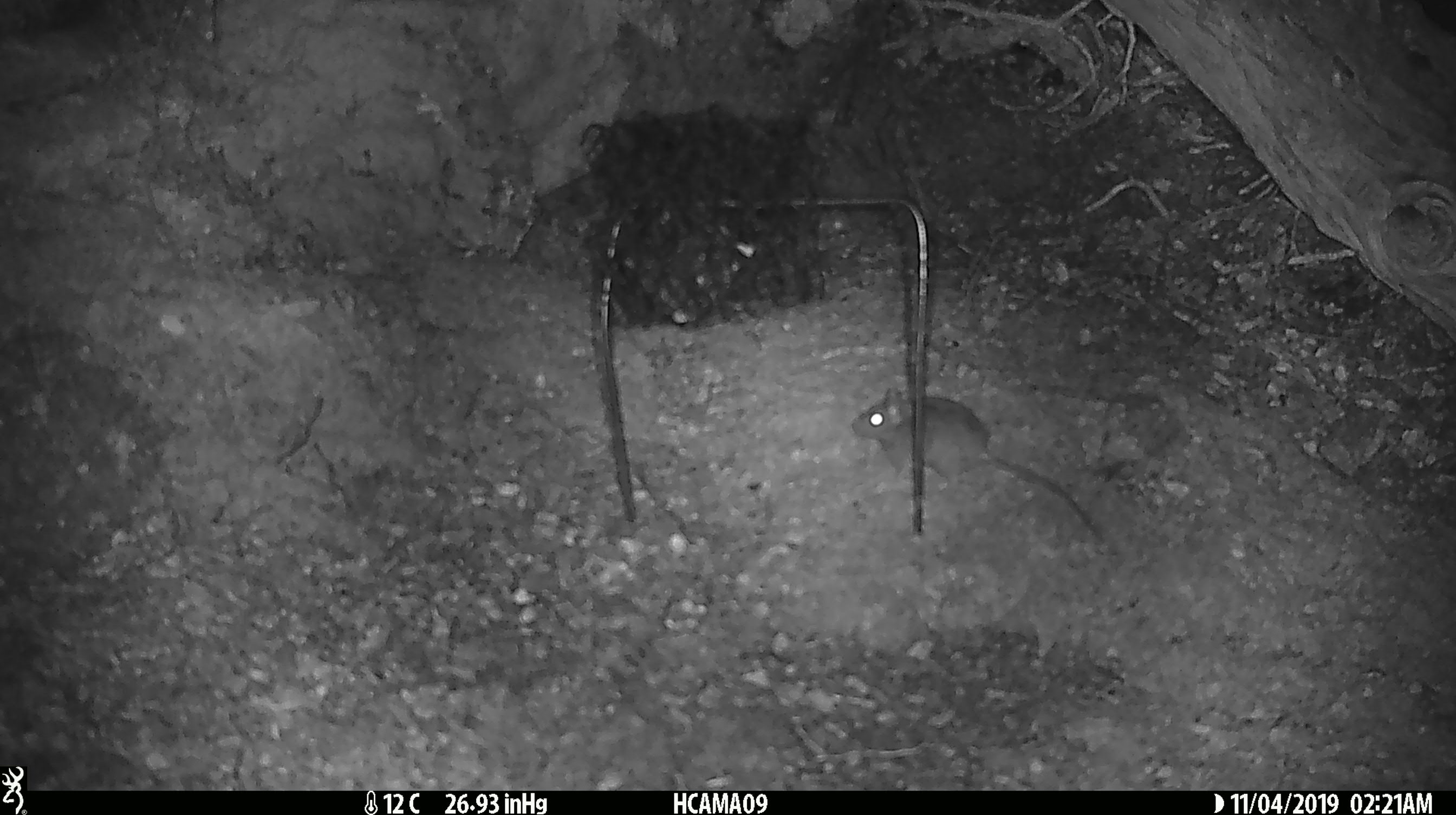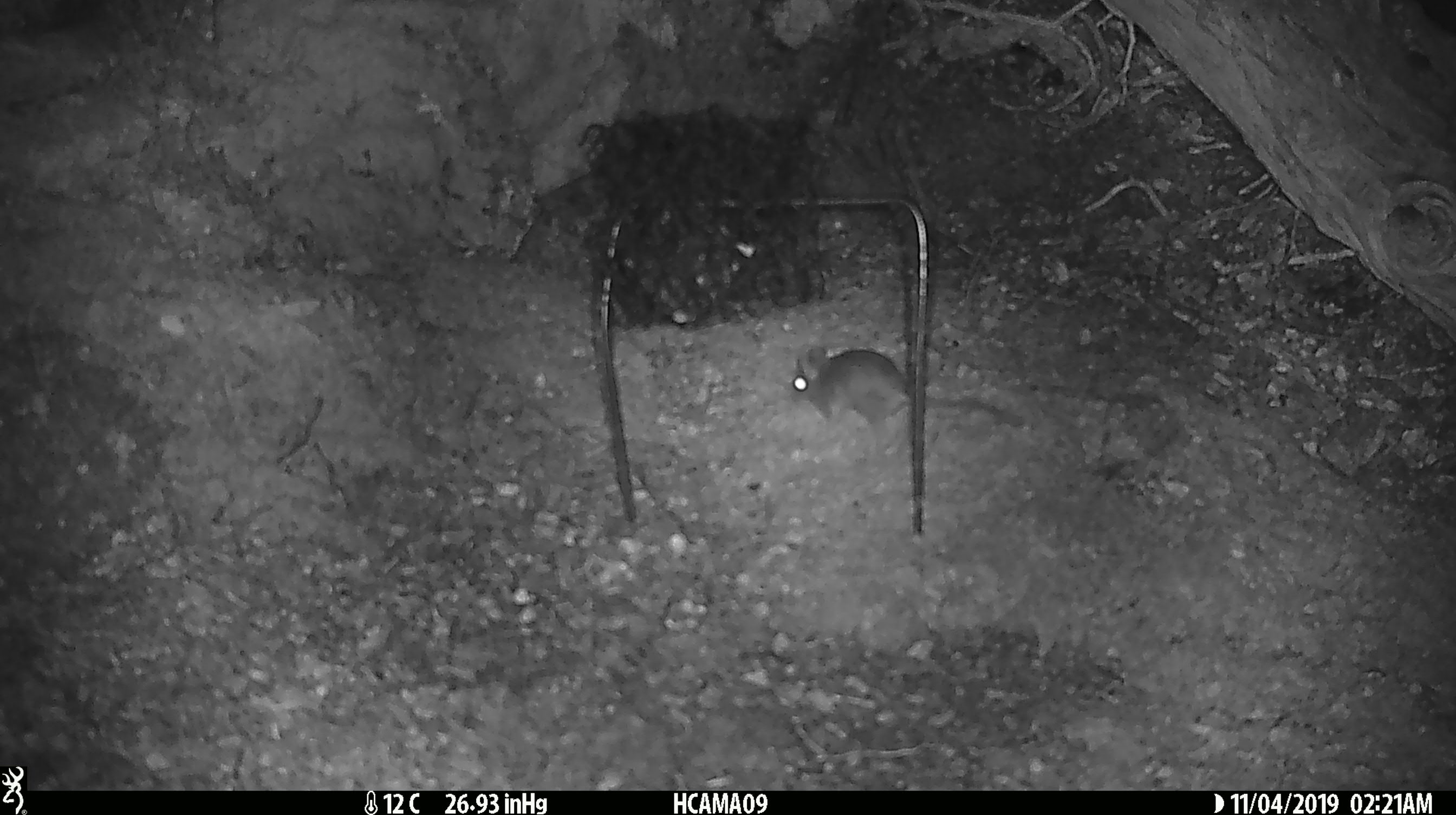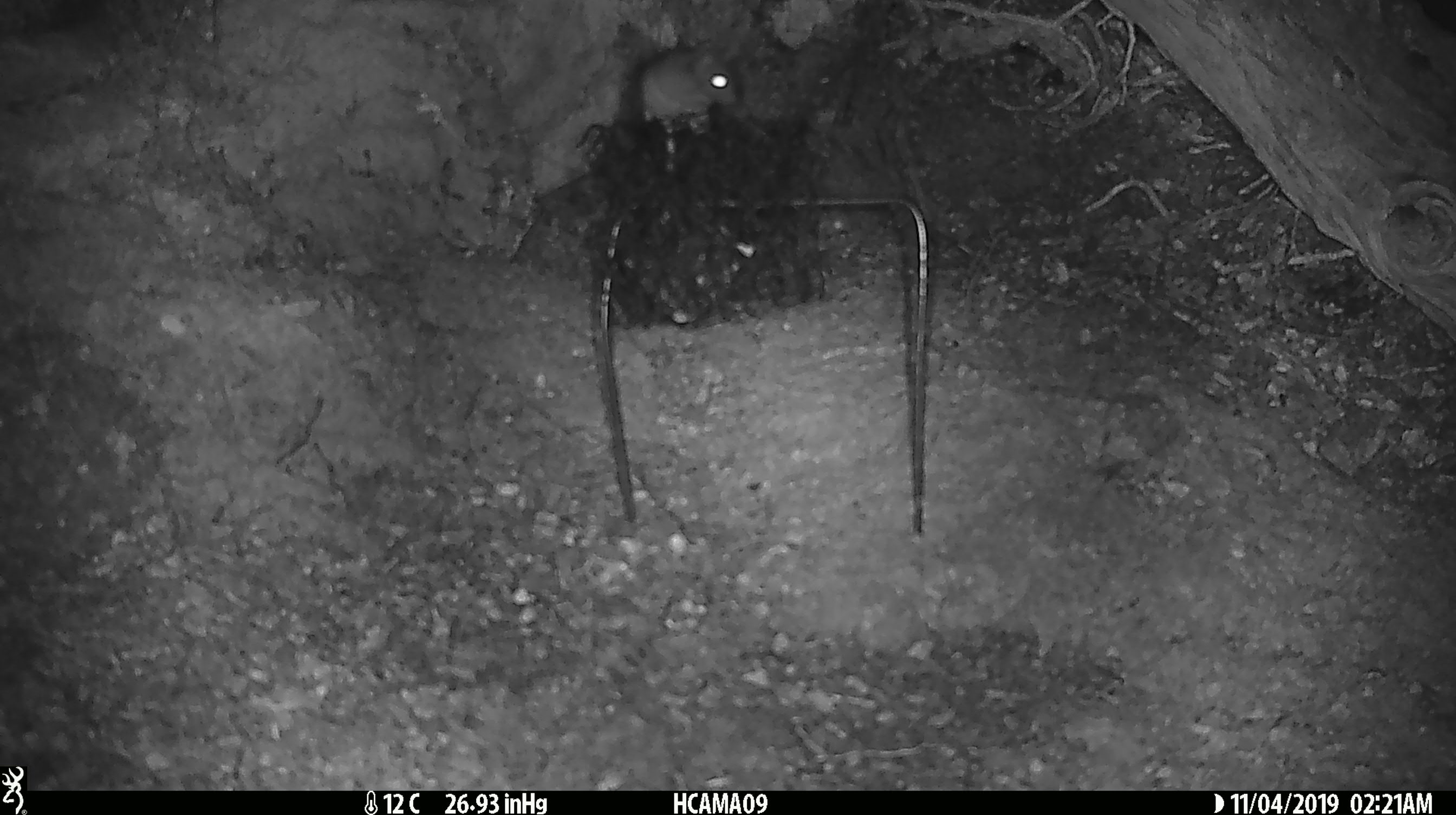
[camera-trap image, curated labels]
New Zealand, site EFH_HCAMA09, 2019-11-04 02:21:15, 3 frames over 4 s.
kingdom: Animalia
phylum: Chordata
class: Mammalia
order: Rodentia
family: Muridae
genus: Mus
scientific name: Mus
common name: mouse